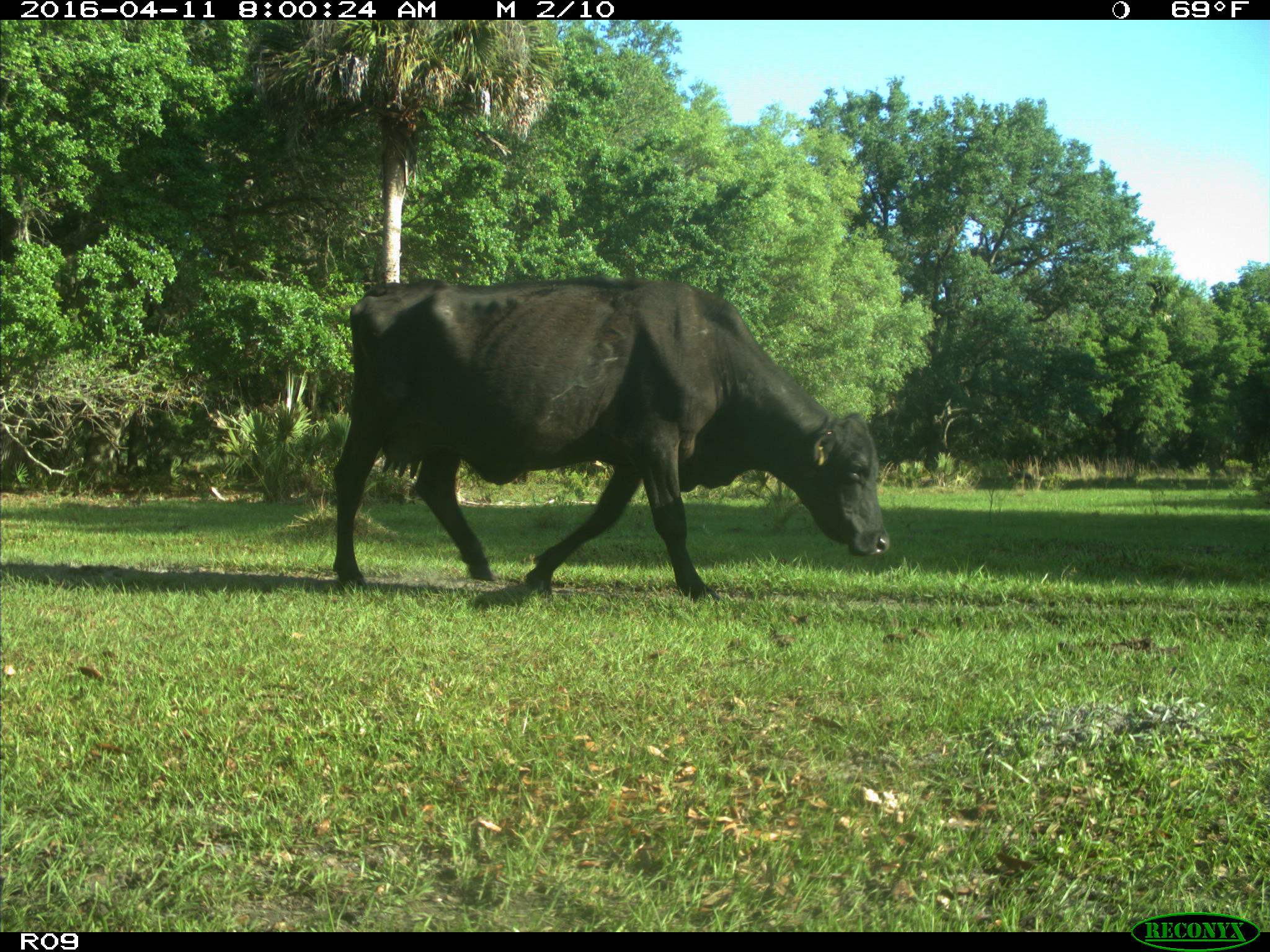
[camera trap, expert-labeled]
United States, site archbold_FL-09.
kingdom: Animalia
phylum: Chordata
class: Mammalia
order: Artiodactyla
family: Bovidae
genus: Bos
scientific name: Bos taurus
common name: domestic cow